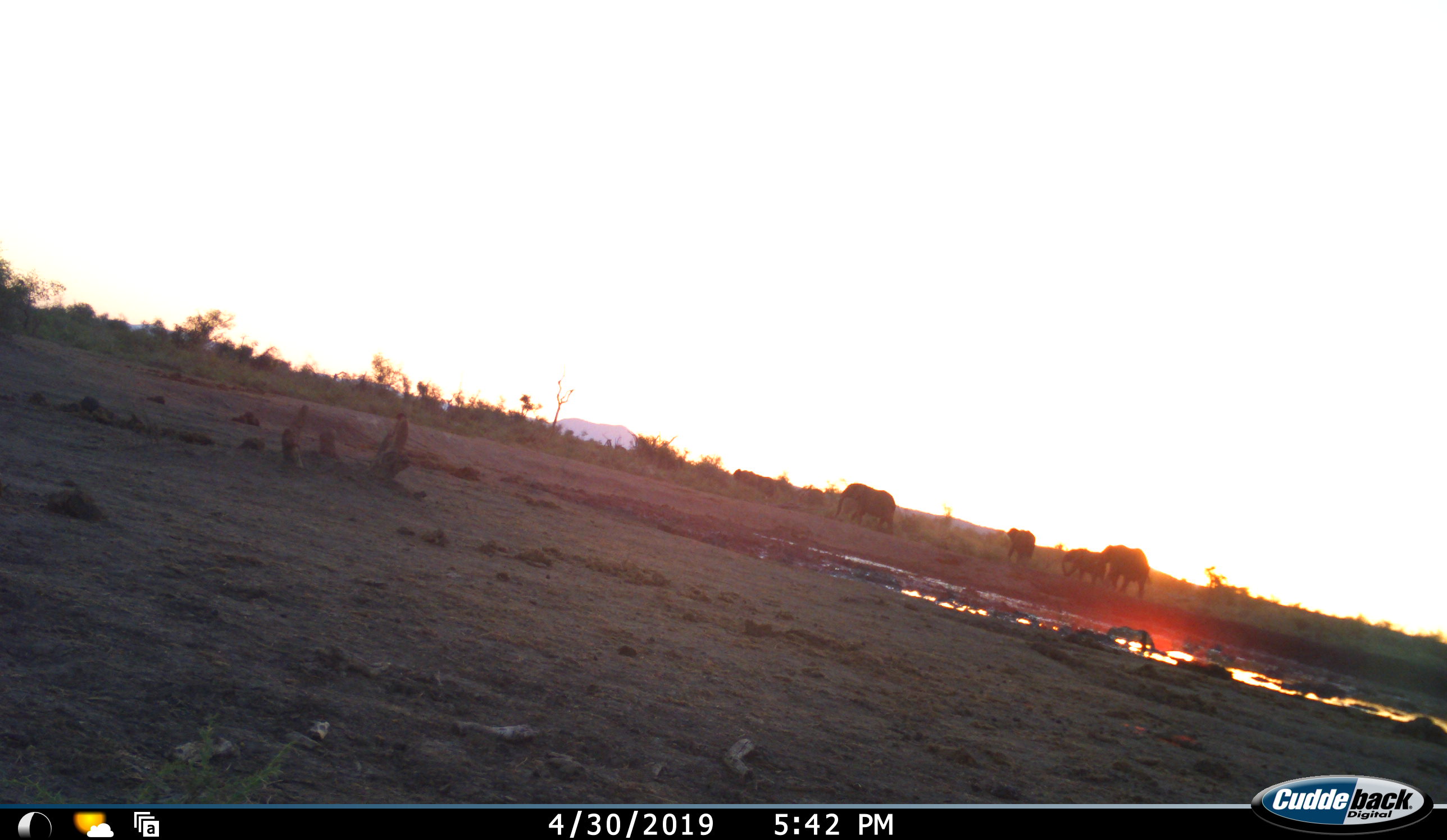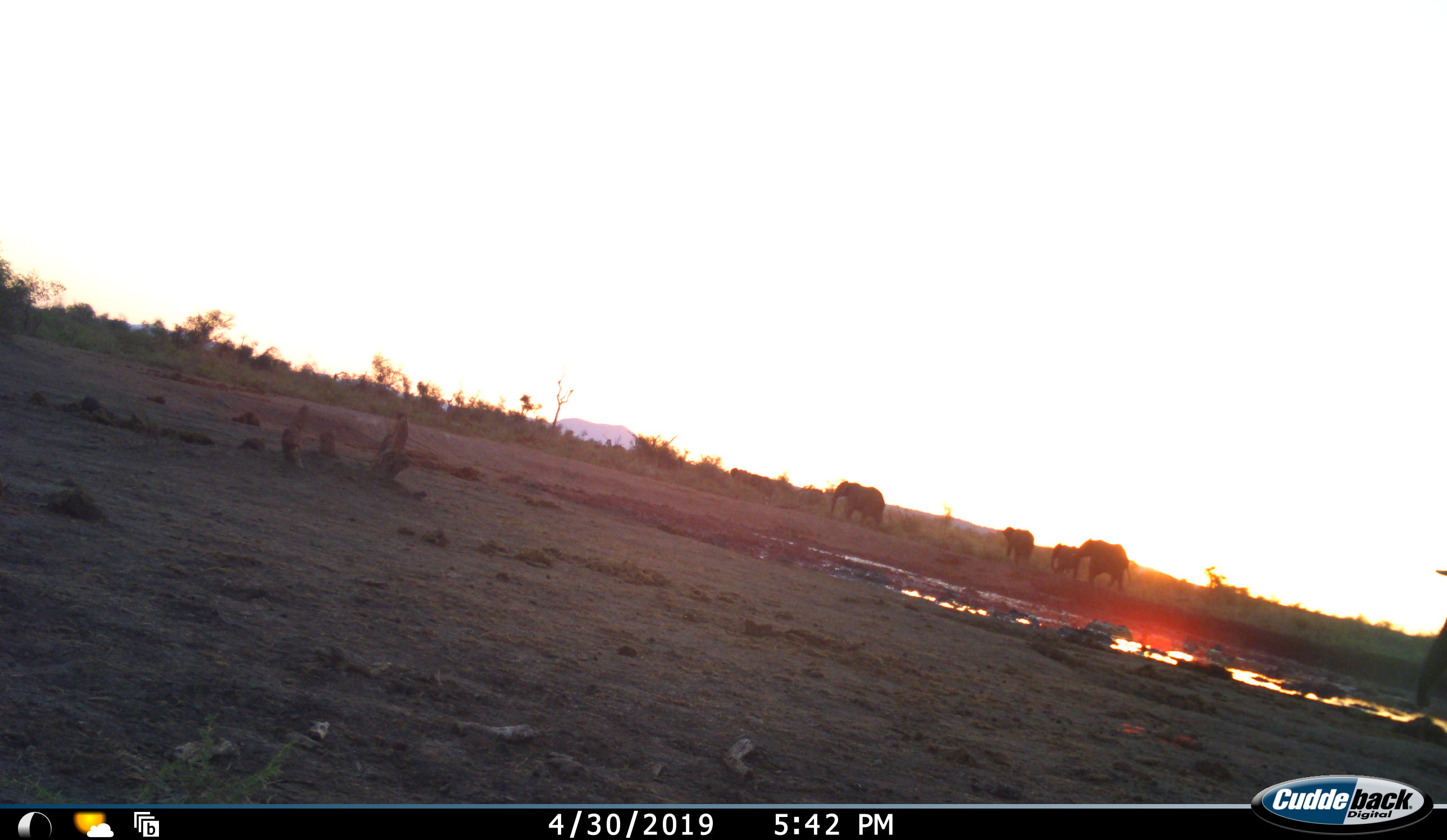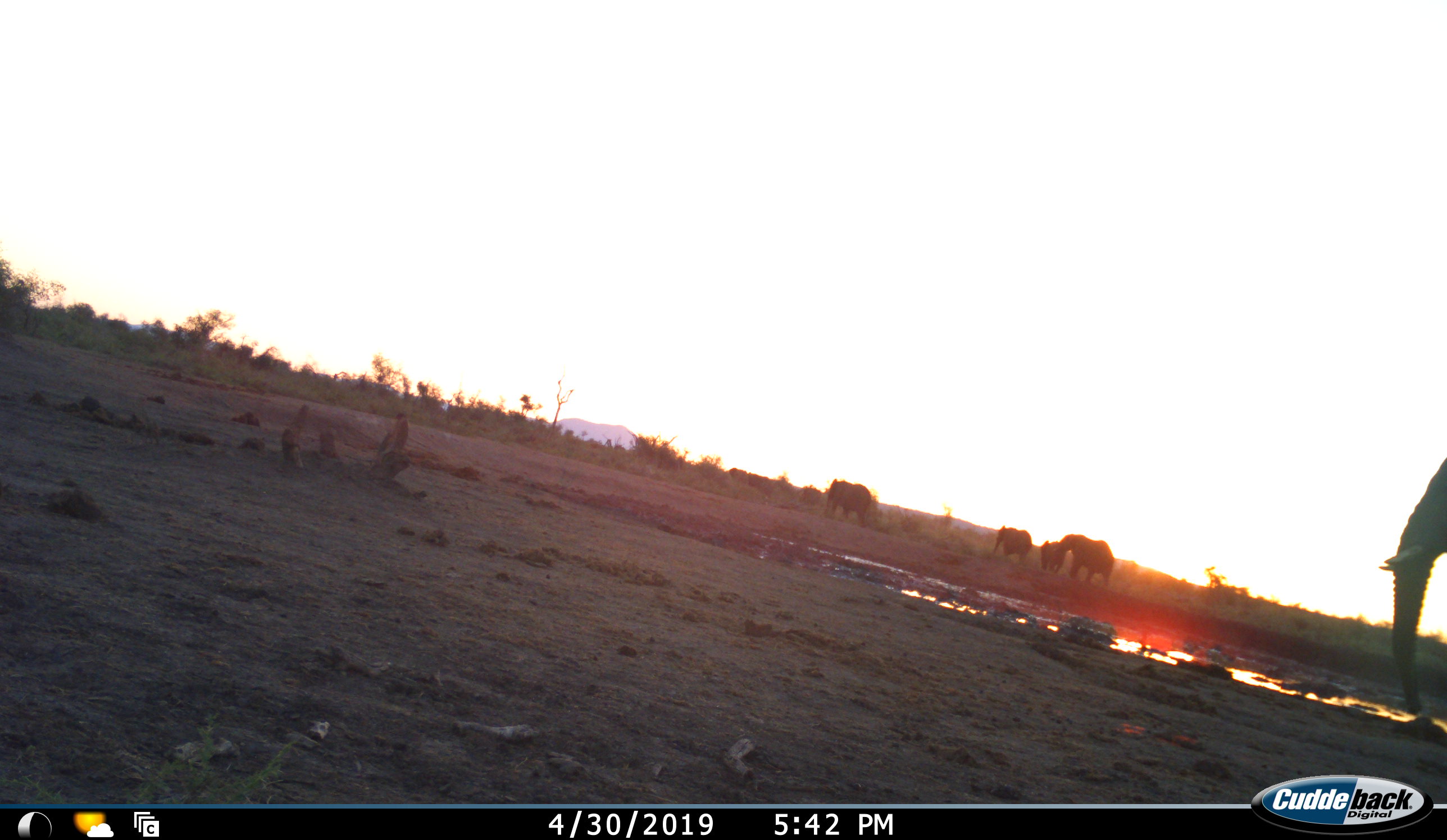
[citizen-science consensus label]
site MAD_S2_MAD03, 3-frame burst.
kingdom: Animalia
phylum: Chordata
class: Mammalia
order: Proboscidea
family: Elephantidae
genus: Loxodonta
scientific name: Loxodonta africana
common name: african bush elephant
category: elephant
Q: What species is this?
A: Elephant (african bush elephant) (Loxodonta africana).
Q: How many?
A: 5.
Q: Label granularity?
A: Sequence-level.